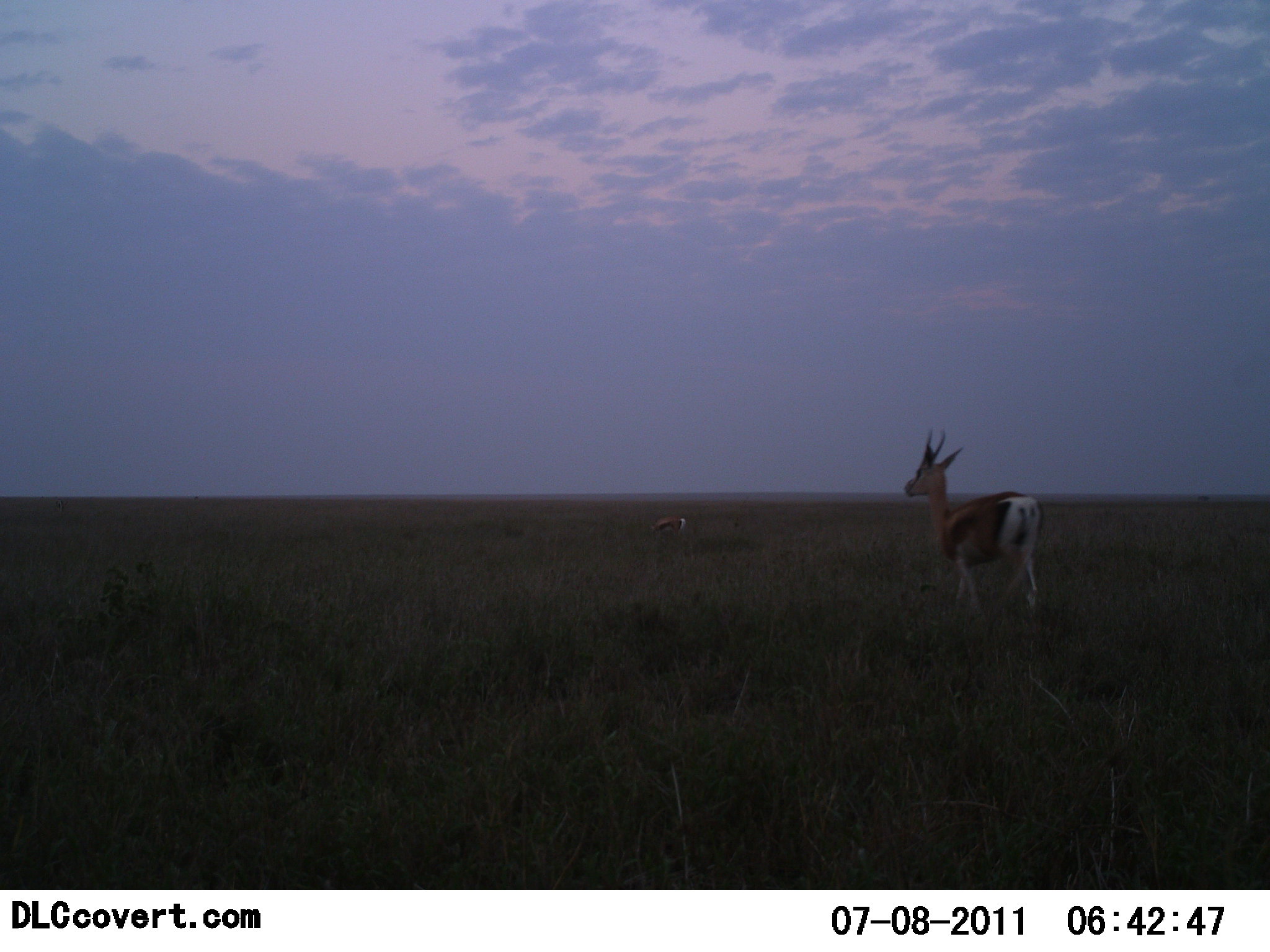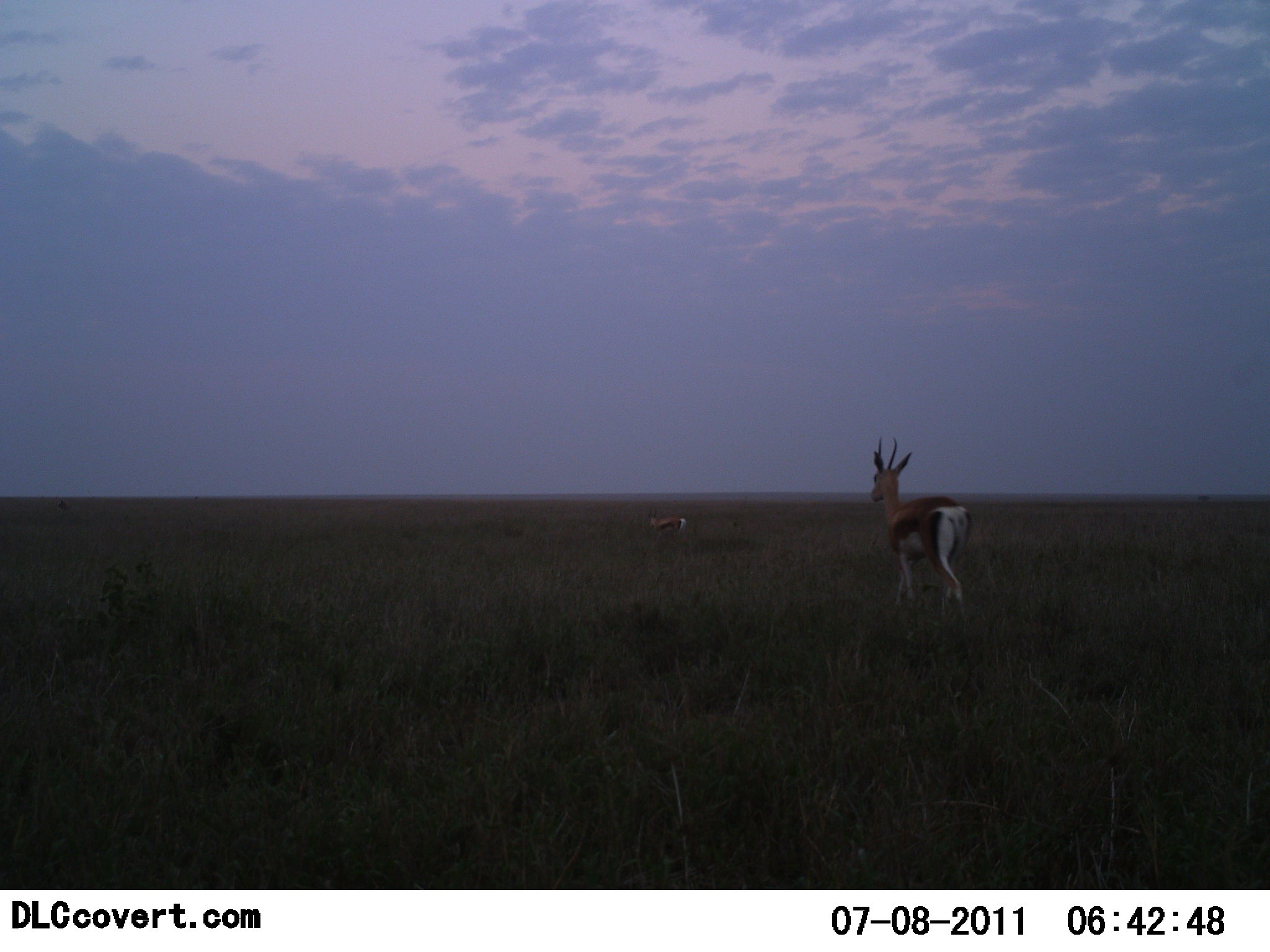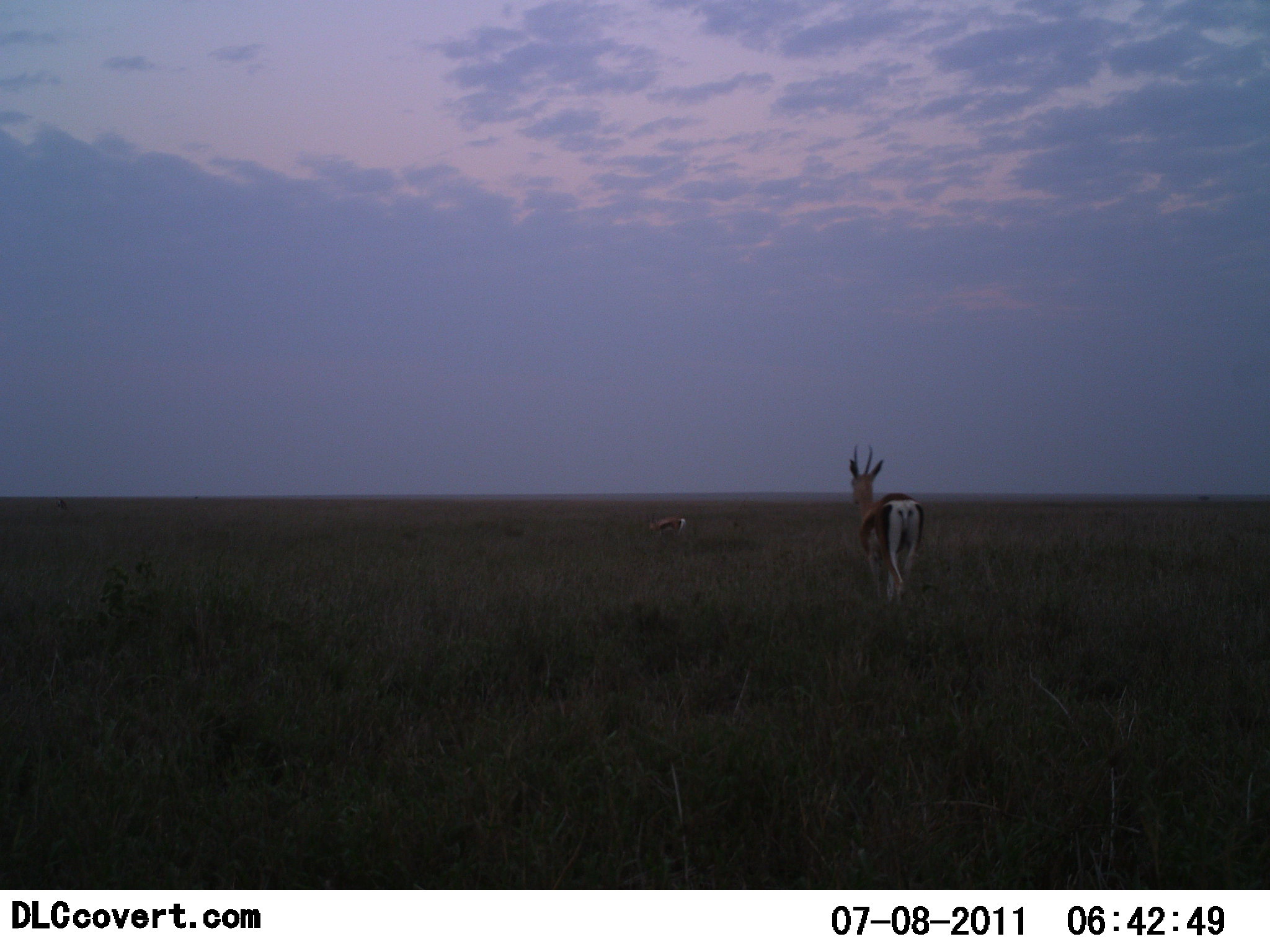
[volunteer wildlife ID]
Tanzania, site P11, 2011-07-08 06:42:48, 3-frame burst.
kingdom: Animalia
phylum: Chordata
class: Mammalia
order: Artiodactyla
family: Bovidae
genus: Nanger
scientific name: Nanger granti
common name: grant's gazelle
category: gazellegrants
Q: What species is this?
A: Gazellegrants (grant's gazelle) (Nanger granti).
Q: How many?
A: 2.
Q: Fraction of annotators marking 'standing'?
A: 50%.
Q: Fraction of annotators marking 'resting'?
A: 0%.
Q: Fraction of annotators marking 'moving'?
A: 90%.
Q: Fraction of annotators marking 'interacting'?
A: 0%.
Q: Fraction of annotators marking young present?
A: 0%.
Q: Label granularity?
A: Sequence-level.